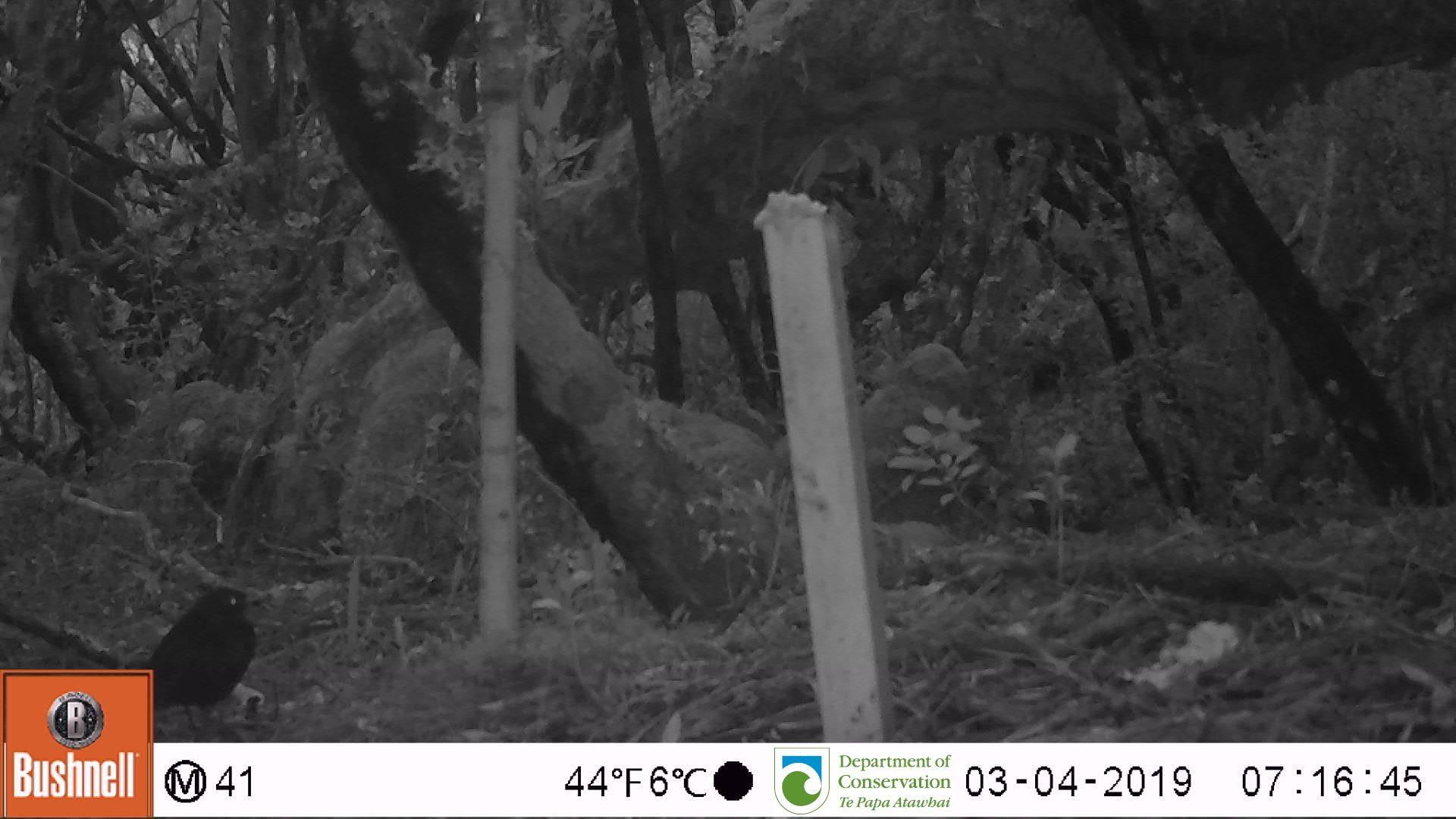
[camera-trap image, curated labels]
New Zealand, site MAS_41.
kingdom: Animalia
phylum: Chordata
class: Aves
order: Passeriformes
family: Turdidae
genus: Turdus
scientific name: Turdus merula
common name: eurasian blackbird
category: blackbird